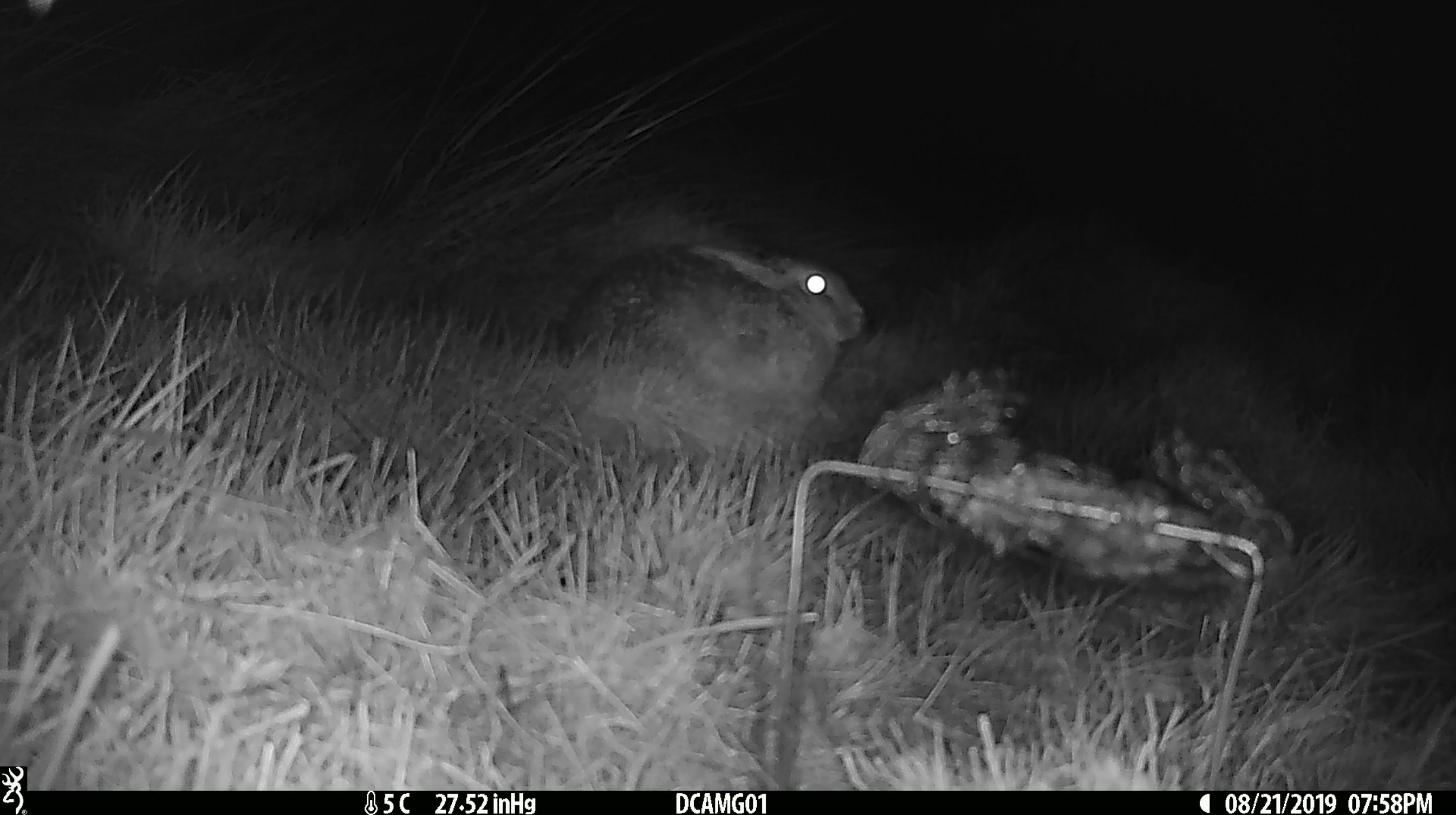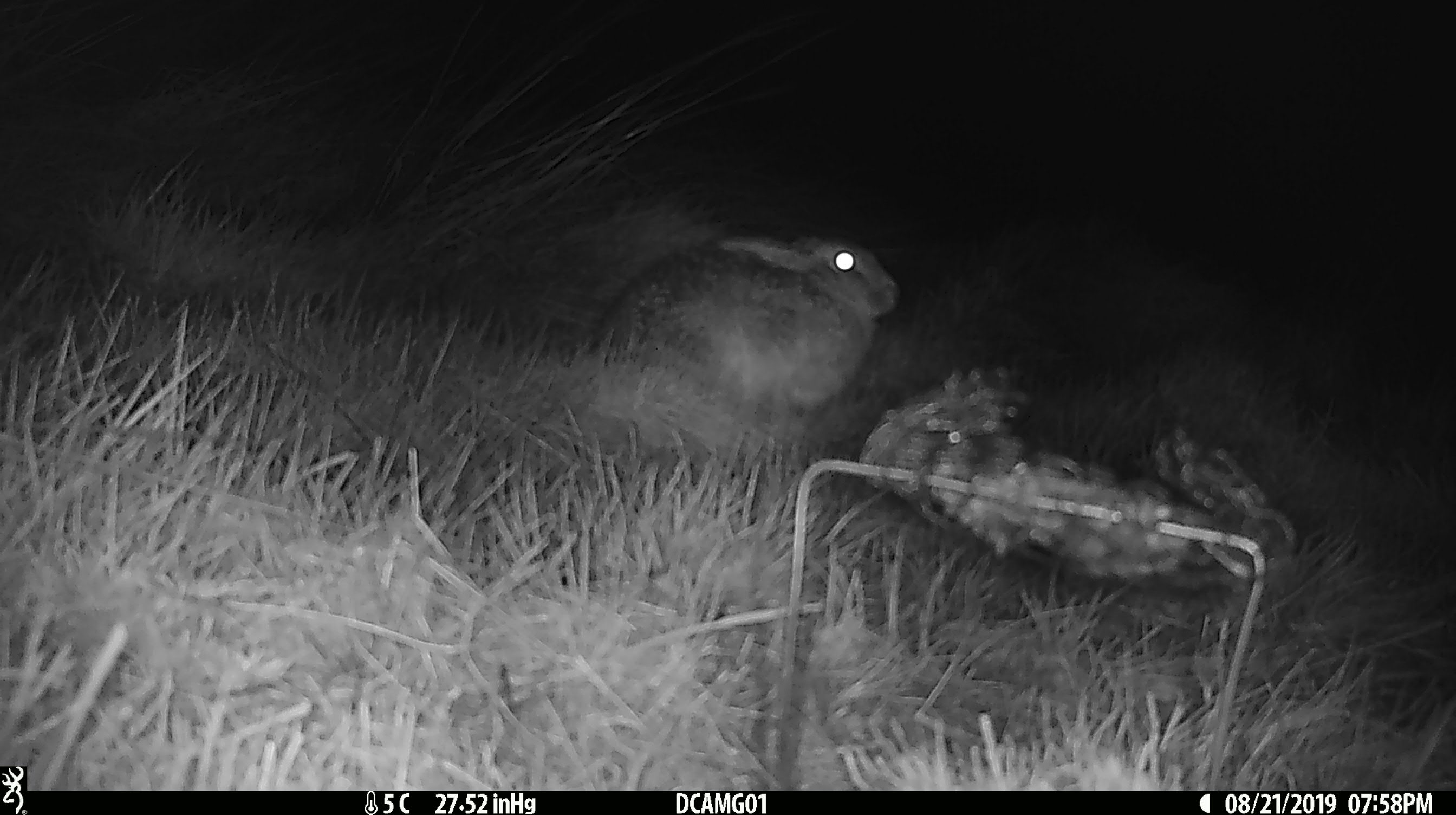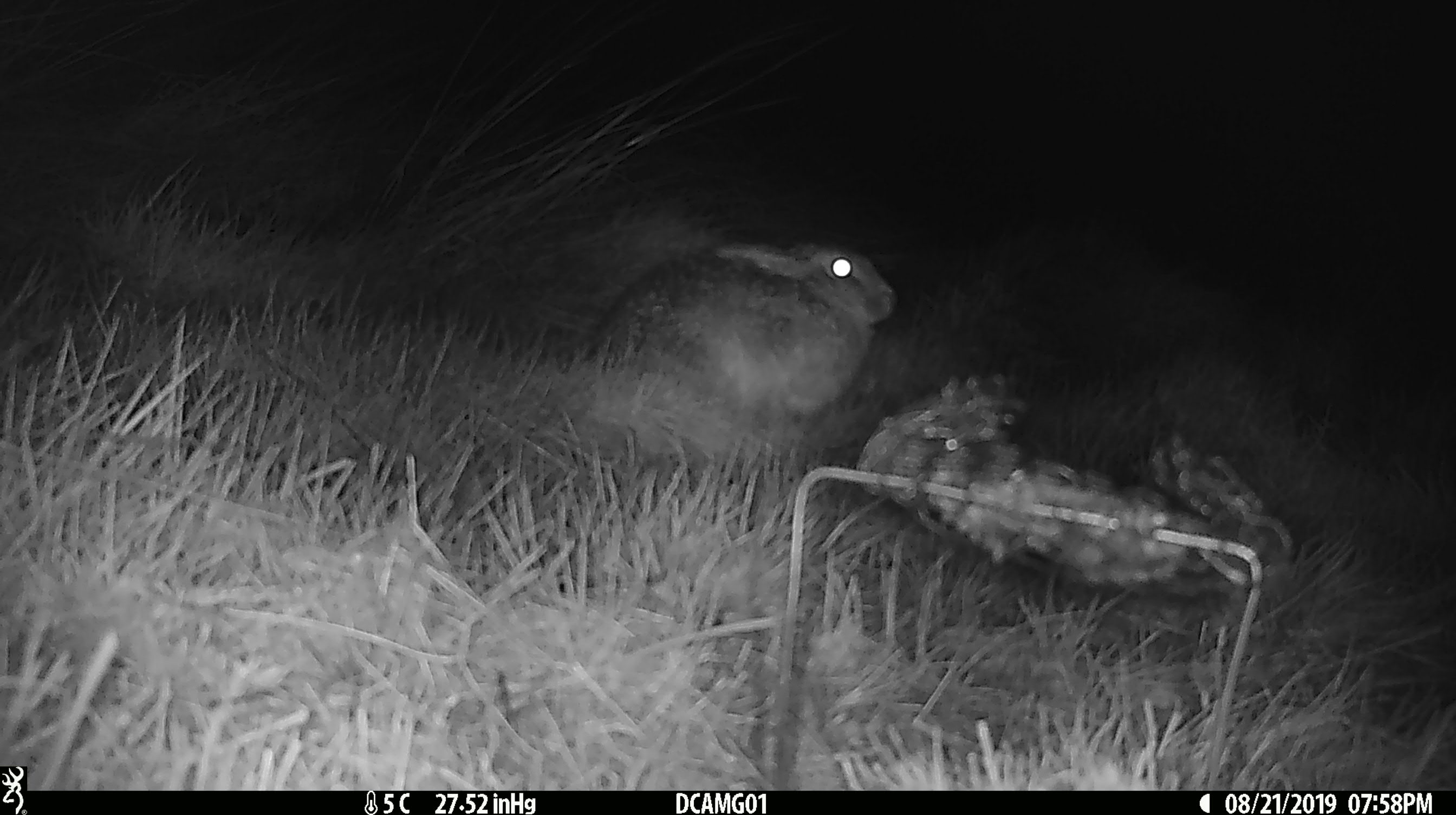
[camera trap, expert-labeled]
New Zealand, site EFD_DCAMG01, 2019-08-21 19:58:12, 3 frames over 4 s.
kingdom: Animalia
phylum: Chordata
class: Mammalia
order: Lagomorpha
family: Leporidae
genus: Lepus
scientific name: Lepus europaeus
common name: brown hare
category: hare